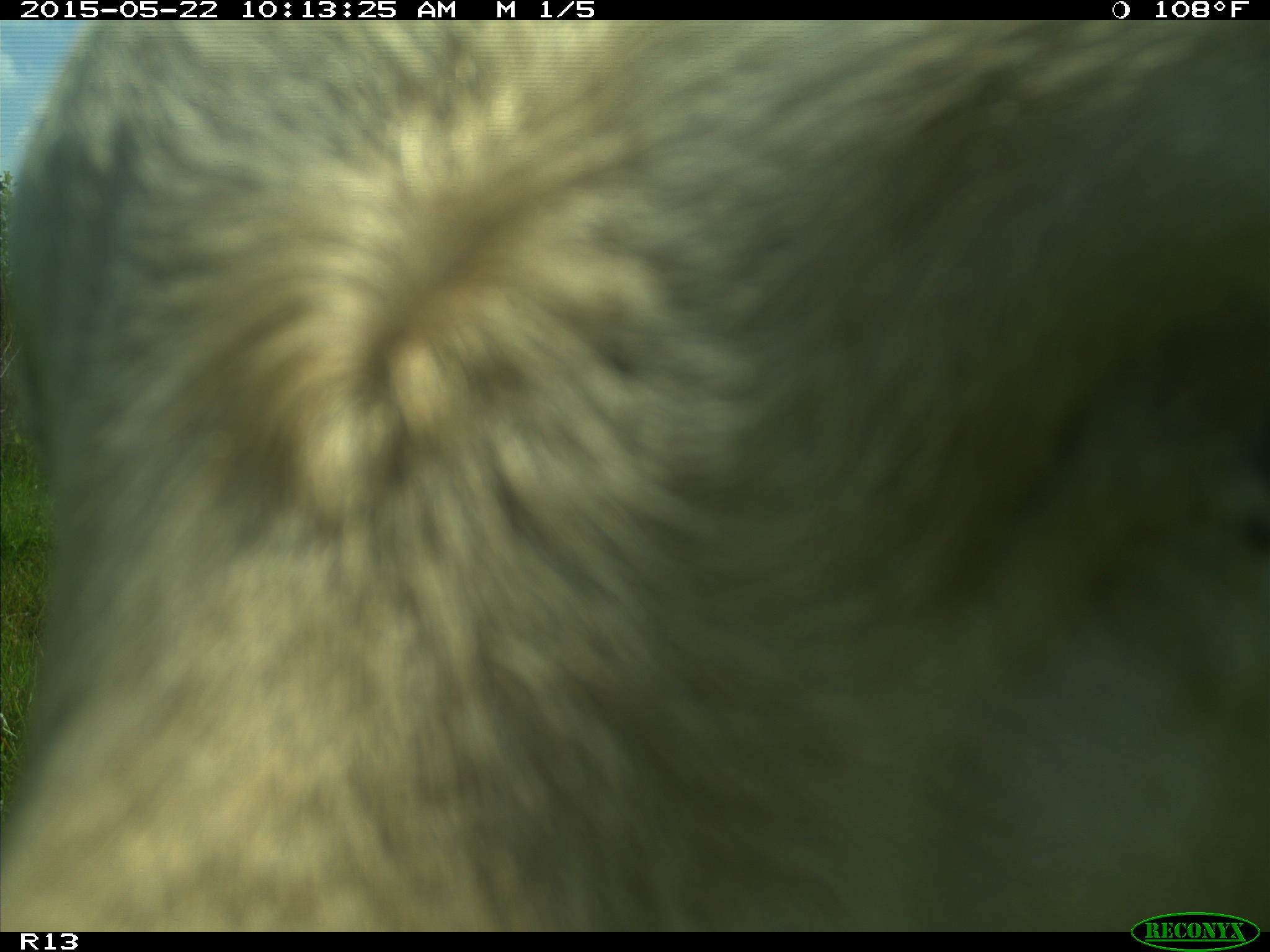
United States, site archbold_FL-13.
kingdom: Animalia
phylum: Chordata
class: Mammalia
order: Artiodactyla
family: Bovidae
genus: Bos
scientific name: Bos taurus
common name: domestic cow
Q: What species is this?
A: Bos taurus (domestic cow).